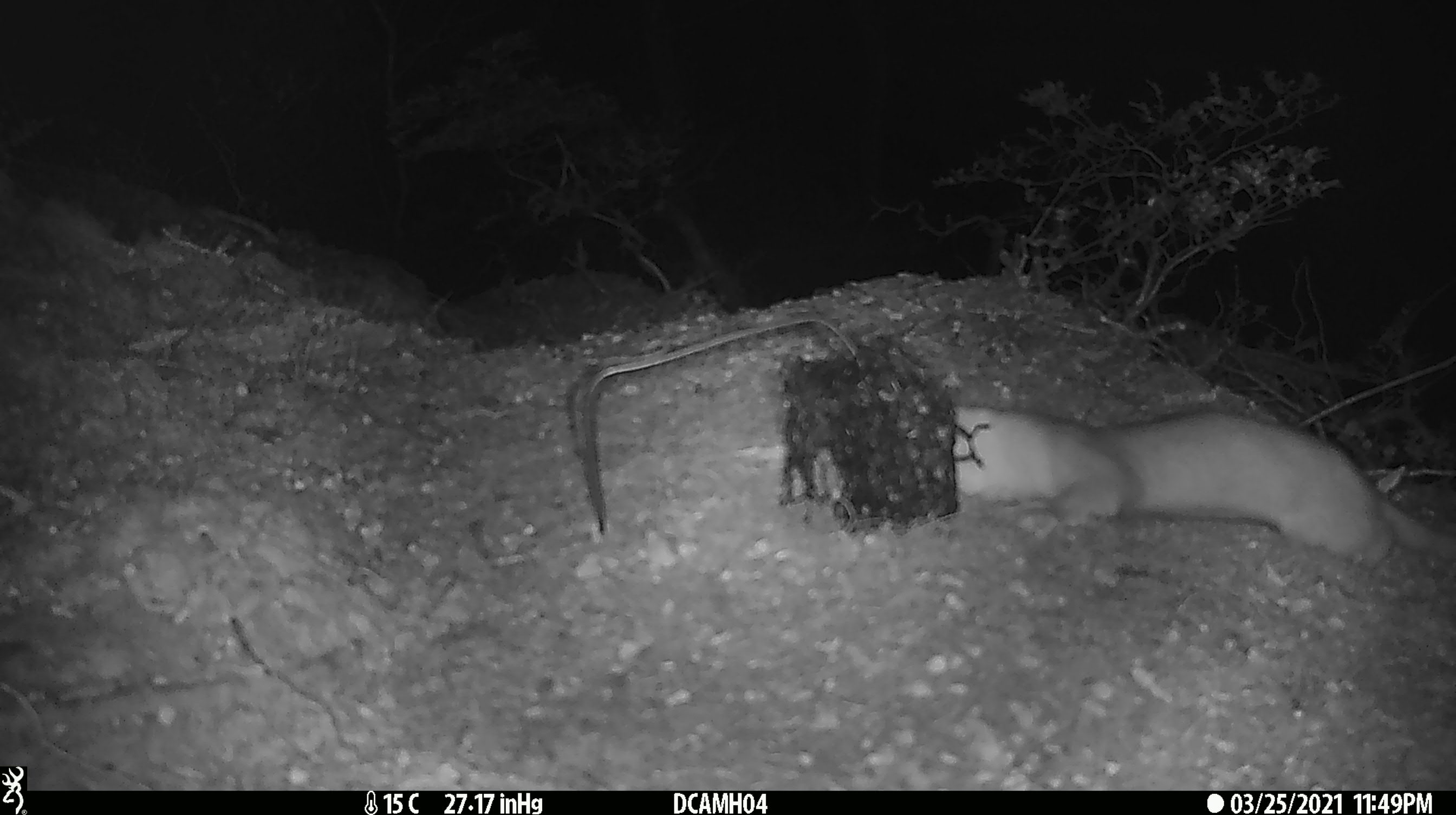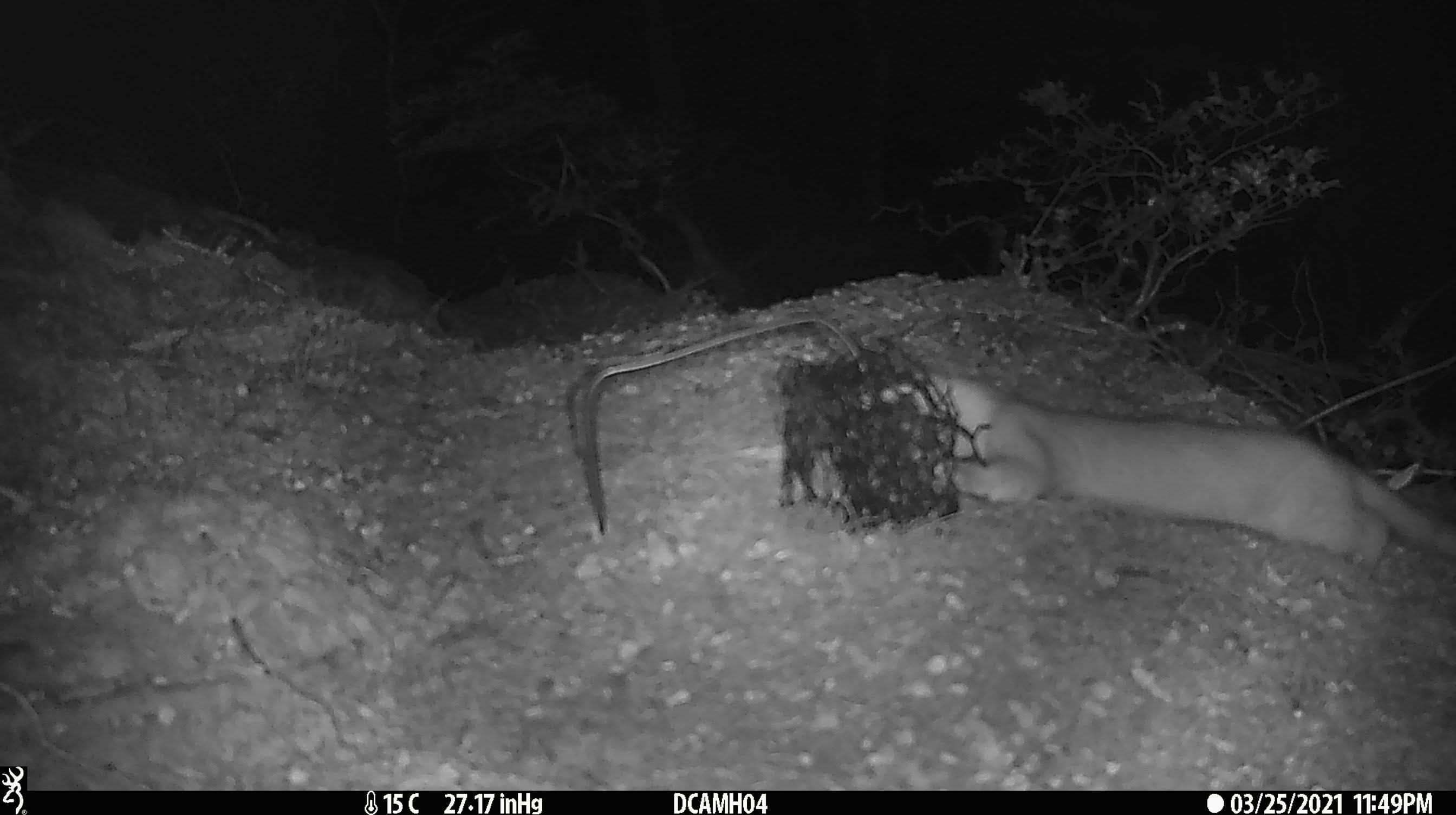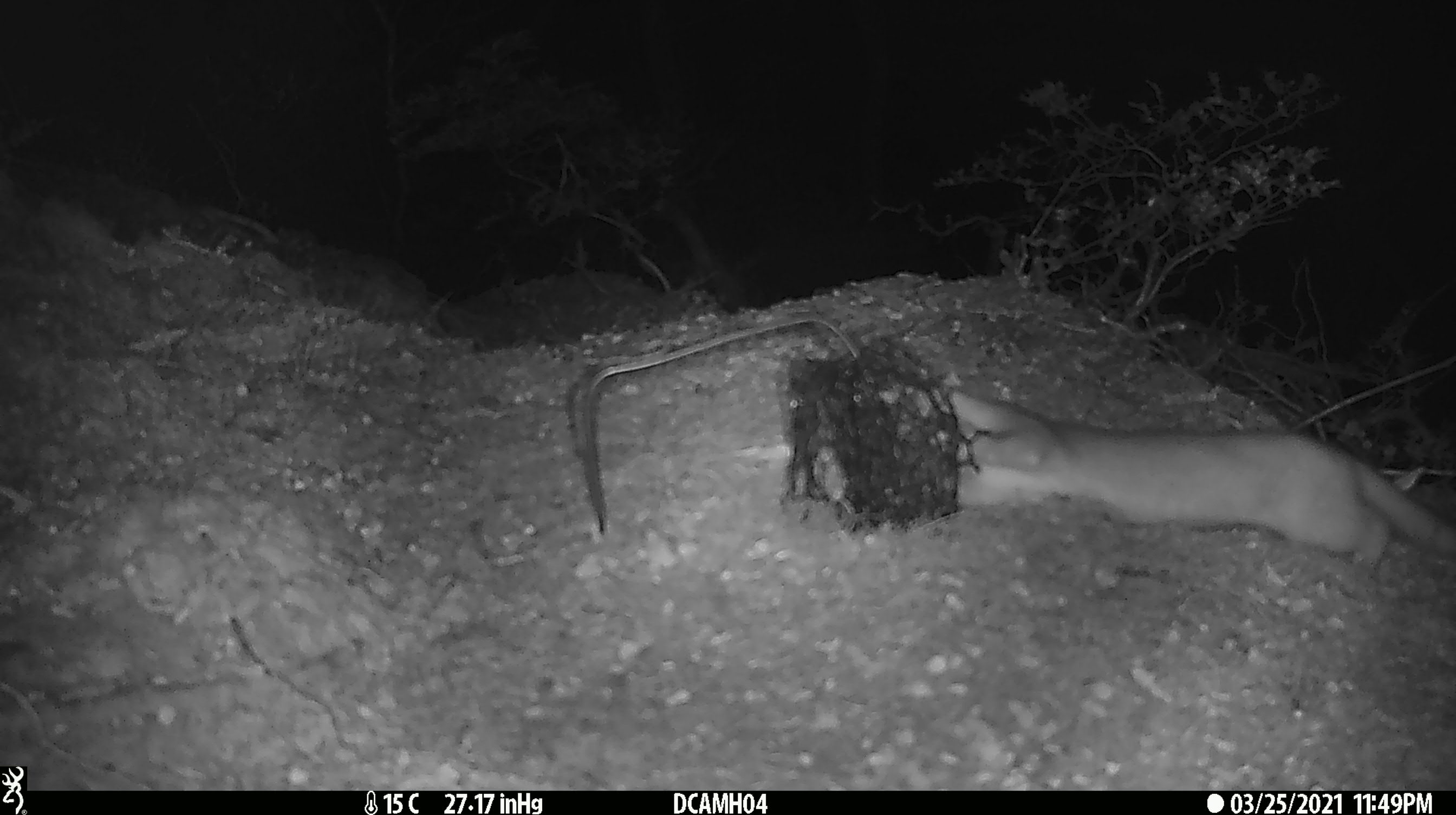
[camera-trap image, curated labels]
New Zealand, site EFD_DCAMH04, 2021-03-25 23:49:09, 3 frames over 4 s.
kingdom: Animalia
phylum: Chordata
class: Mammalia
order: Carnivora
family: Mustelidae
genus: Mustela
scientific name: Mustela erminea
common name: stoat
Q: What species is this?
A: Stoat (Mustela erminea).